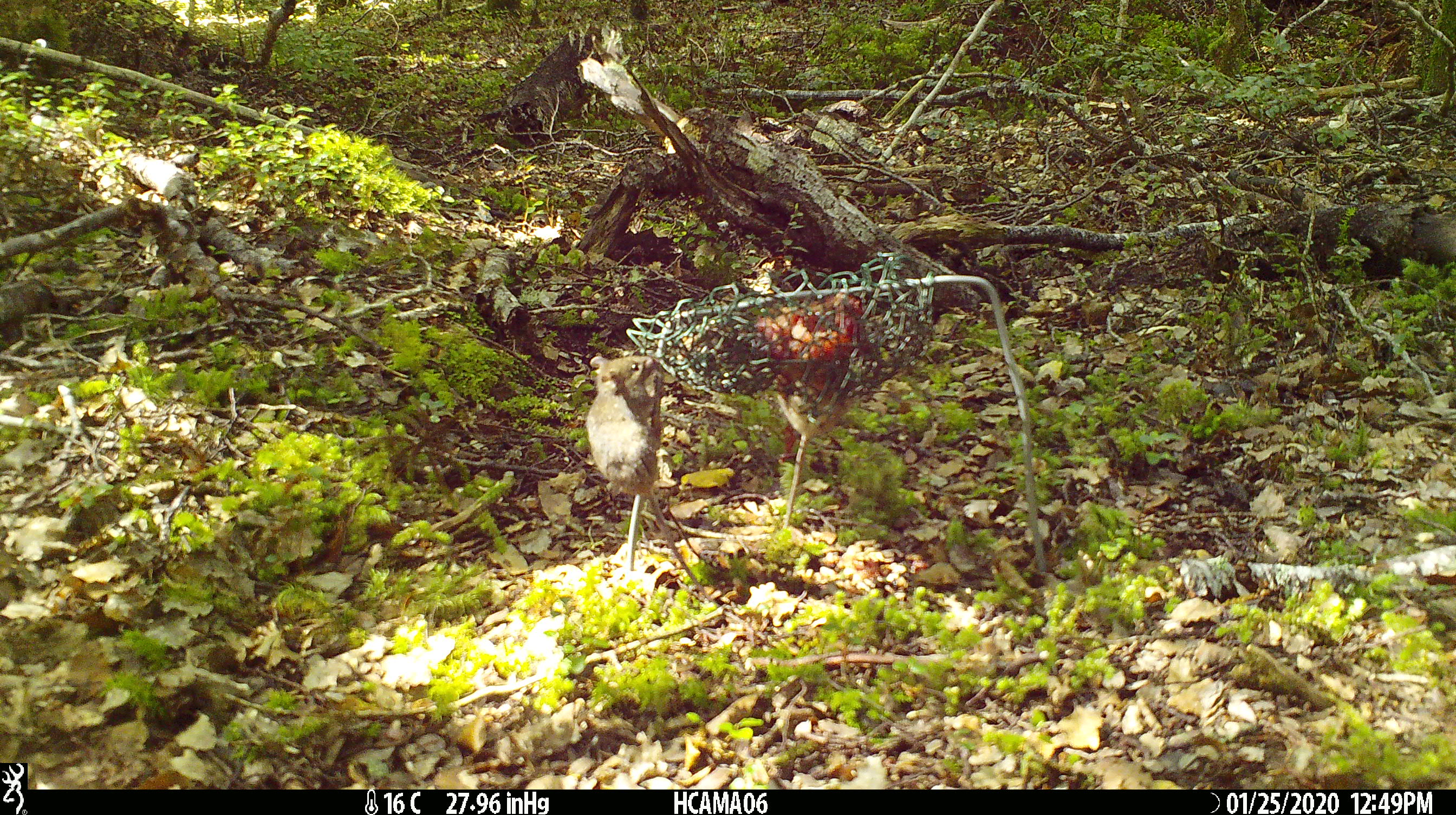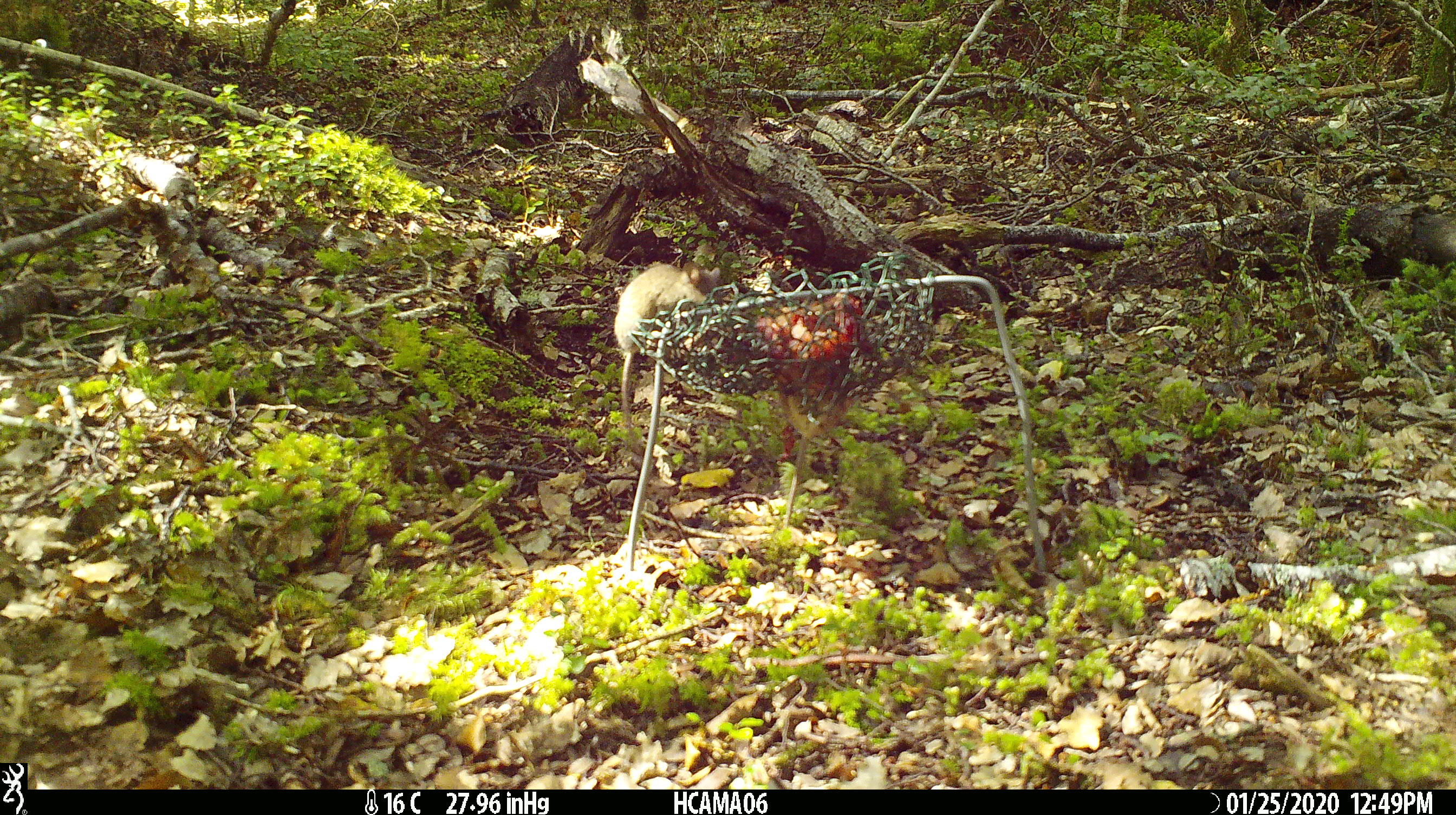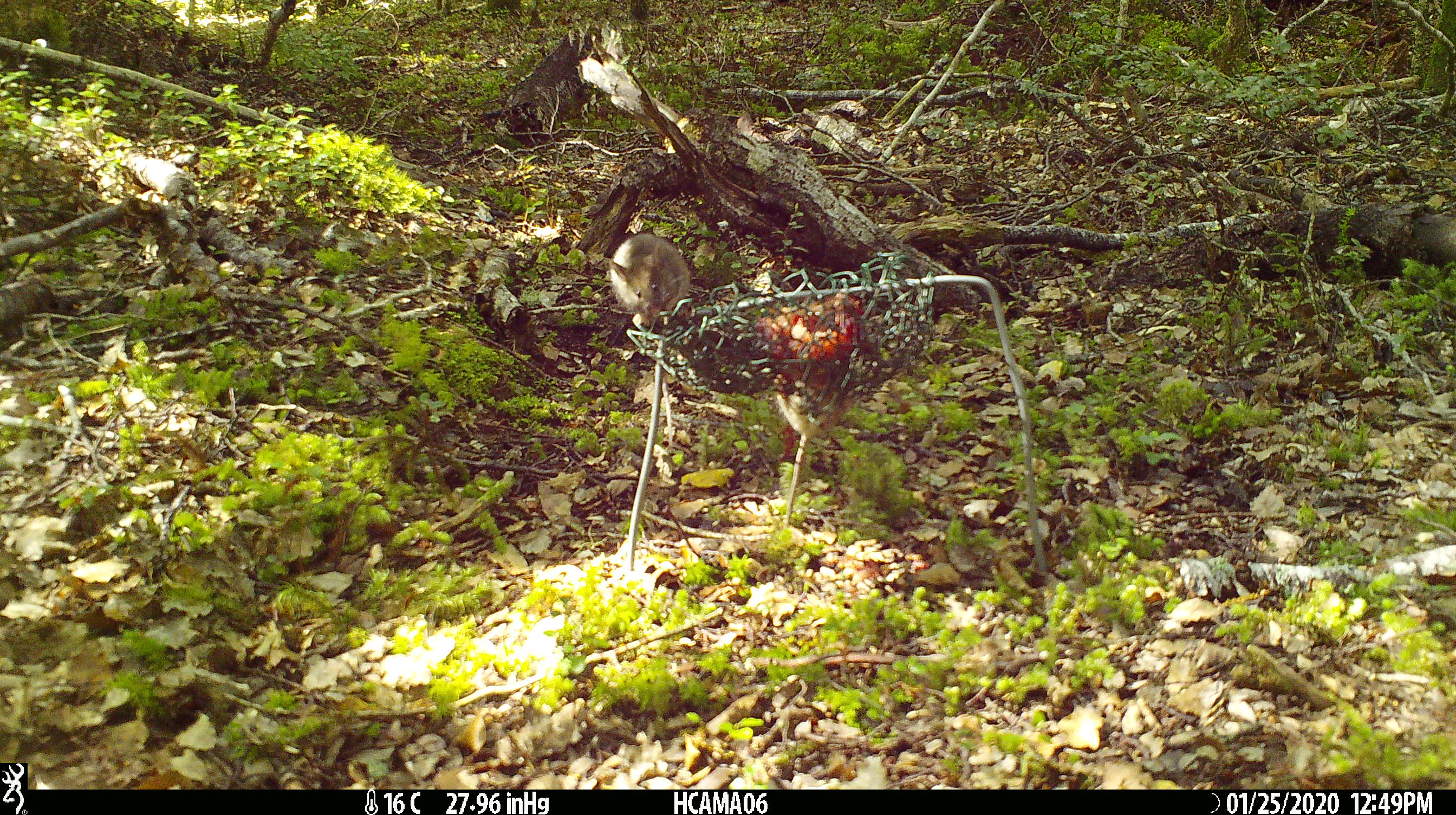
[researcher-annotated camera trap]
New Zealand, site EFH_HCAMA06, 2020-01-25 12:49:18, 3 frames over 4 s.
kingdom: Animalia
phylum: Chordata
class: Mammalia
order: Rodentia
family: Muridae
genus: Mus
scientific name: Mus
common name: mouse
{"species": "mouse (Mus)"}